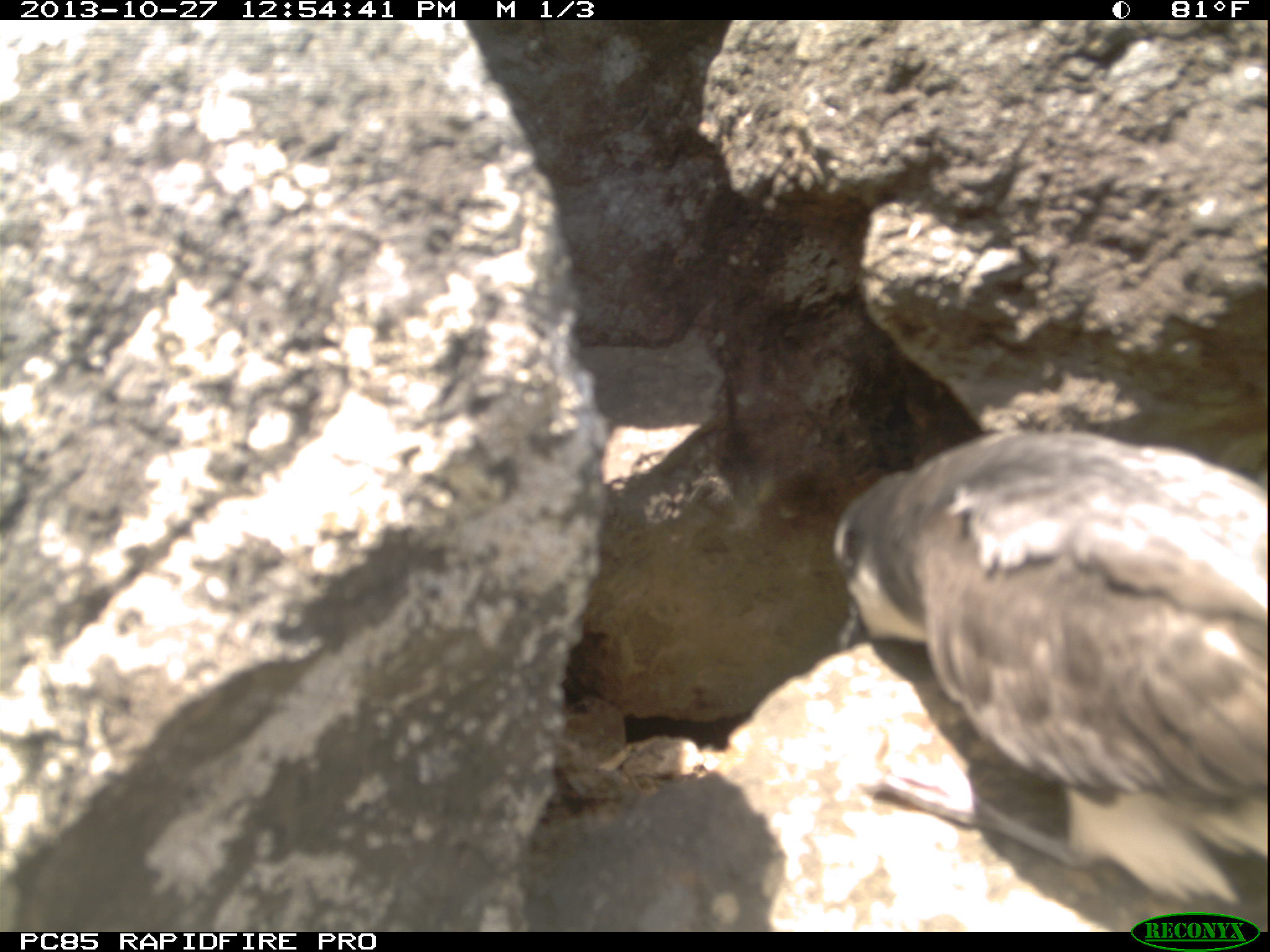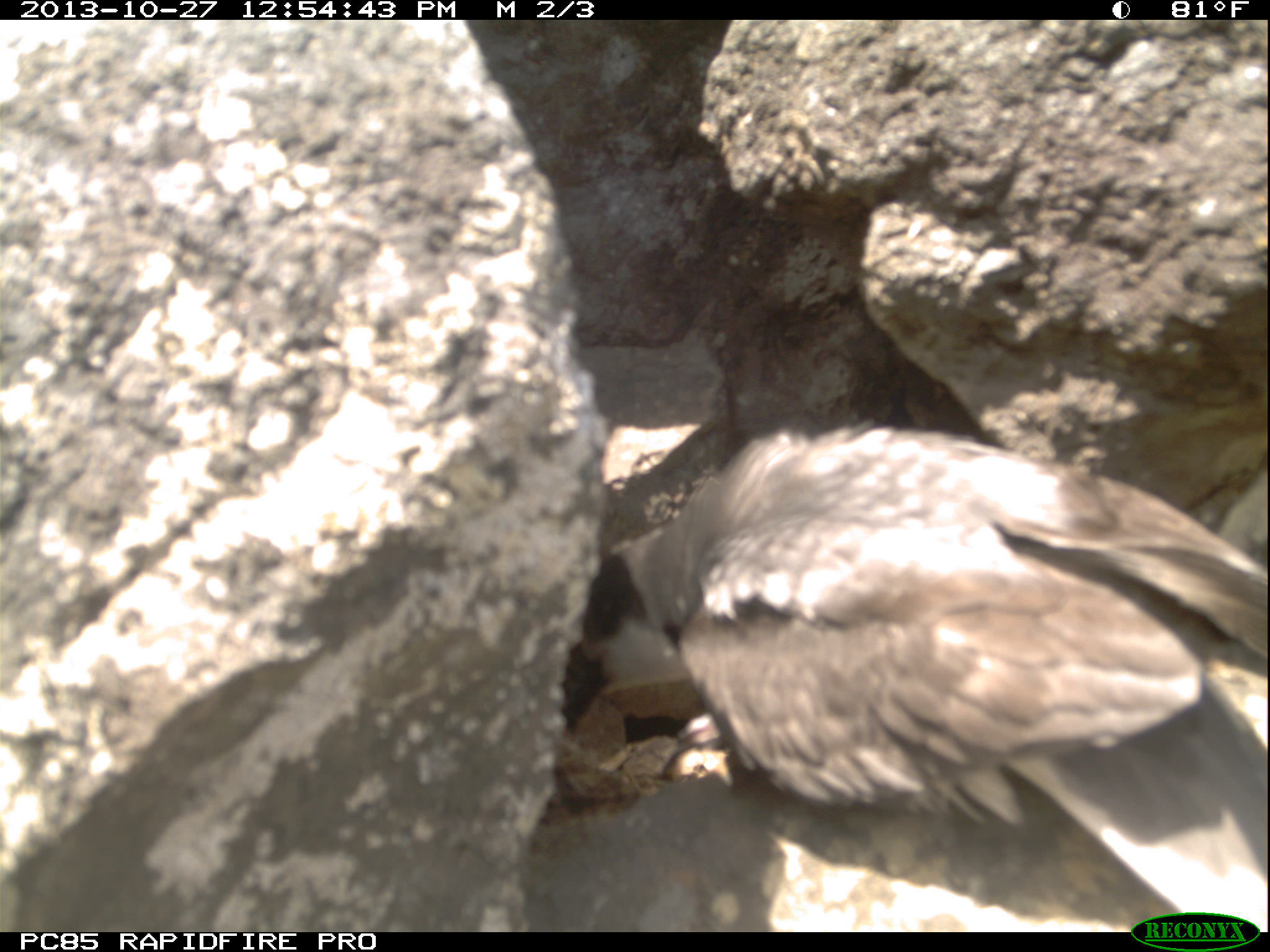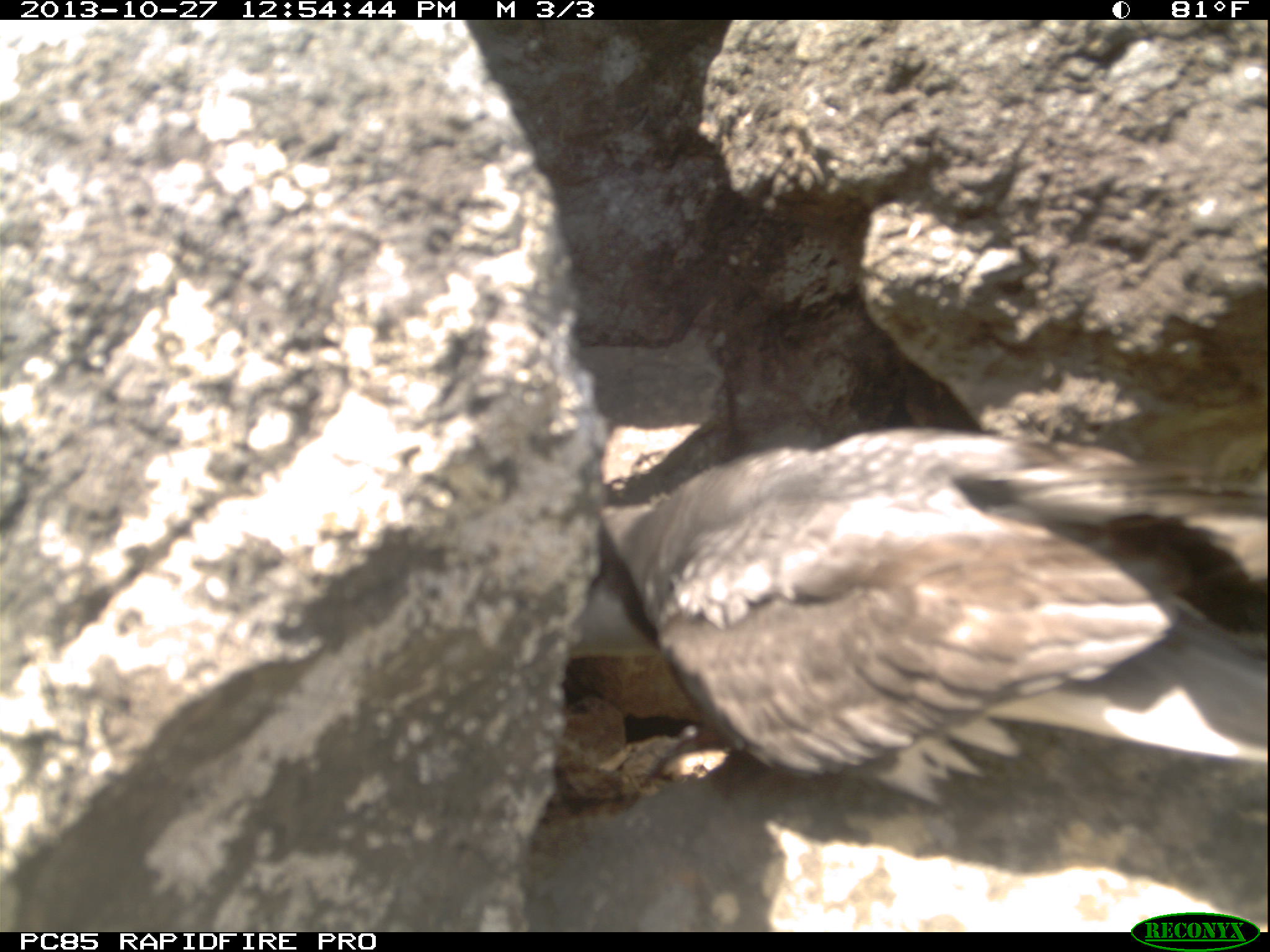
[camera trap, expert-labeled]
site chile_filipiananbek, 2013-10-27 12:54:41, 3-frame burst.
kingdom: Animalia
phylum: Chordata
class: Aves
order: Procellariiformes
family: Procellariidae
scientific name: Procellariidae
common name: petrel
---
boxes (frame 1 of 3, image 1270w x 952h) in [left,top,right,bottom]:
petrel: [829,423,1269,936]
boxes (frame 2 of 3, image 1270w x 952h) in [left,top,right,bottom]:
petrel: [540,411,1270,929]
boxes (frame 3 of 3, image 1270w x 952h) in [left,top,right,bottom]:
petrel: [541,408,1243,843]